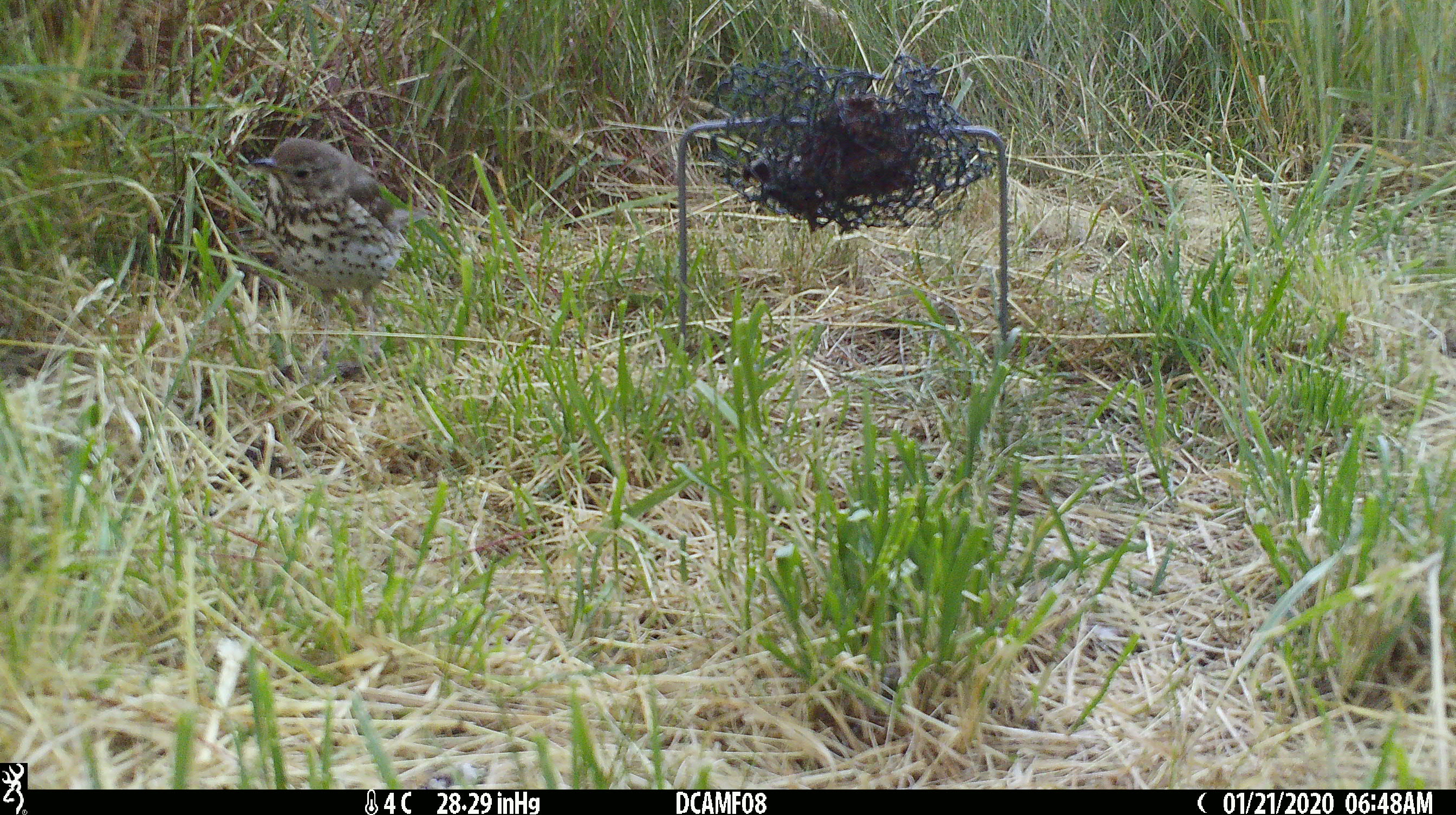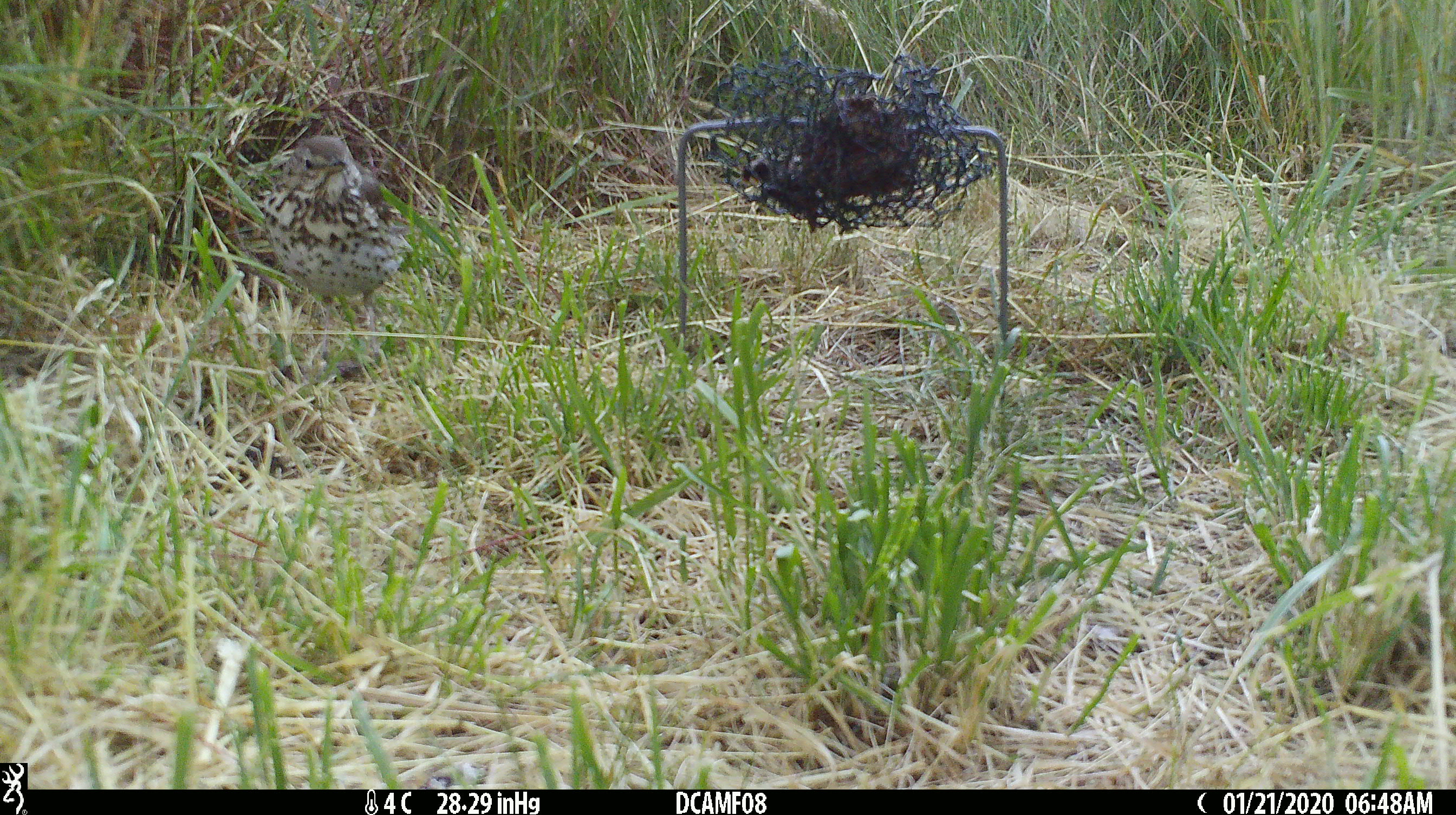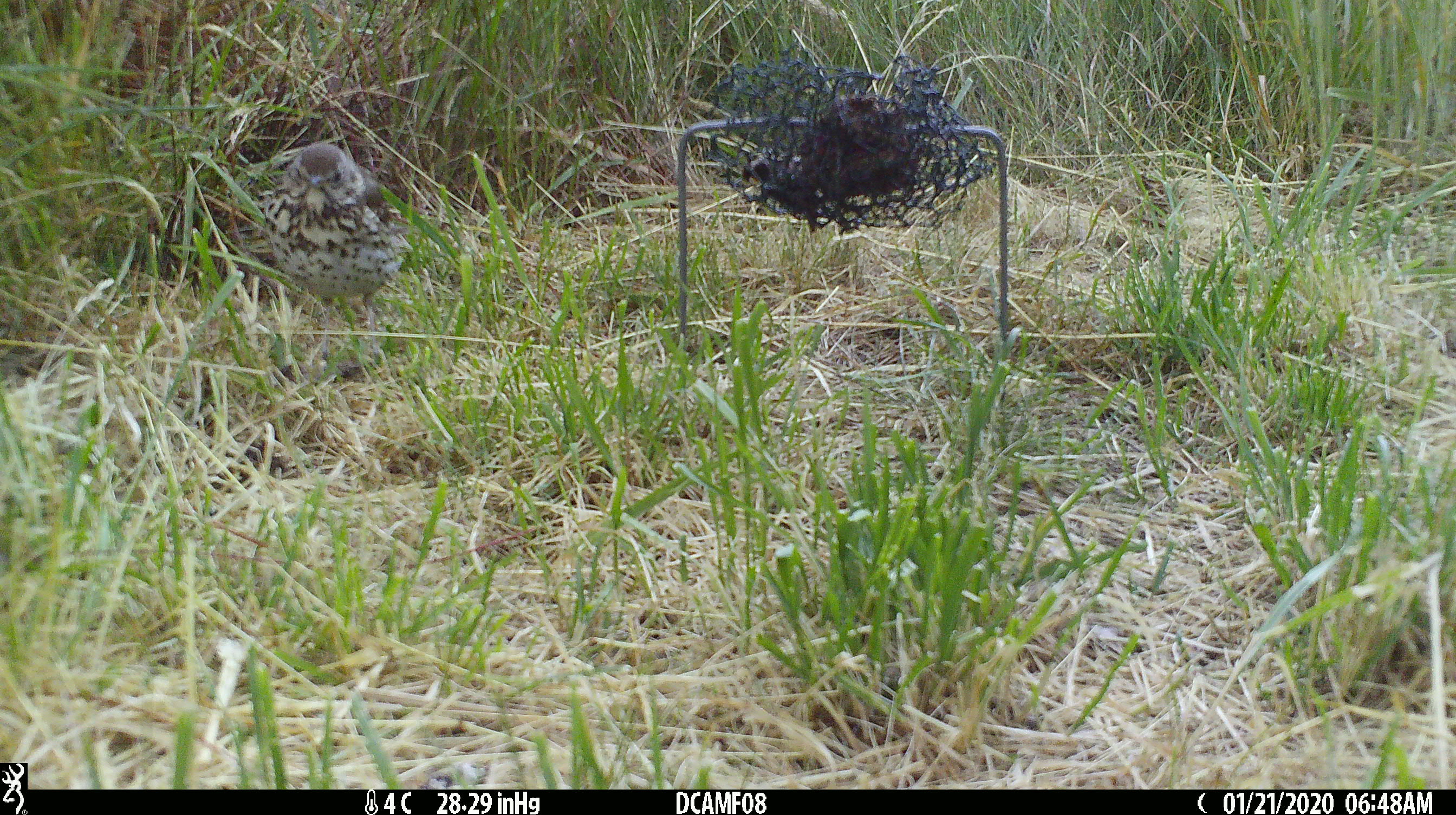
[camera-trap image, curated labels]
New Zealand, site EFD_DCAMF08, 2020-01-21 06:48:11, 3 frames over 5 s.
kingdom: Animalia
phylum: Chordata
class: Aves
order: Passeriformes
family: Turdidae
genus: Turdus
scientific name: Turdus philomelos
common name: song thrush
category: thrush